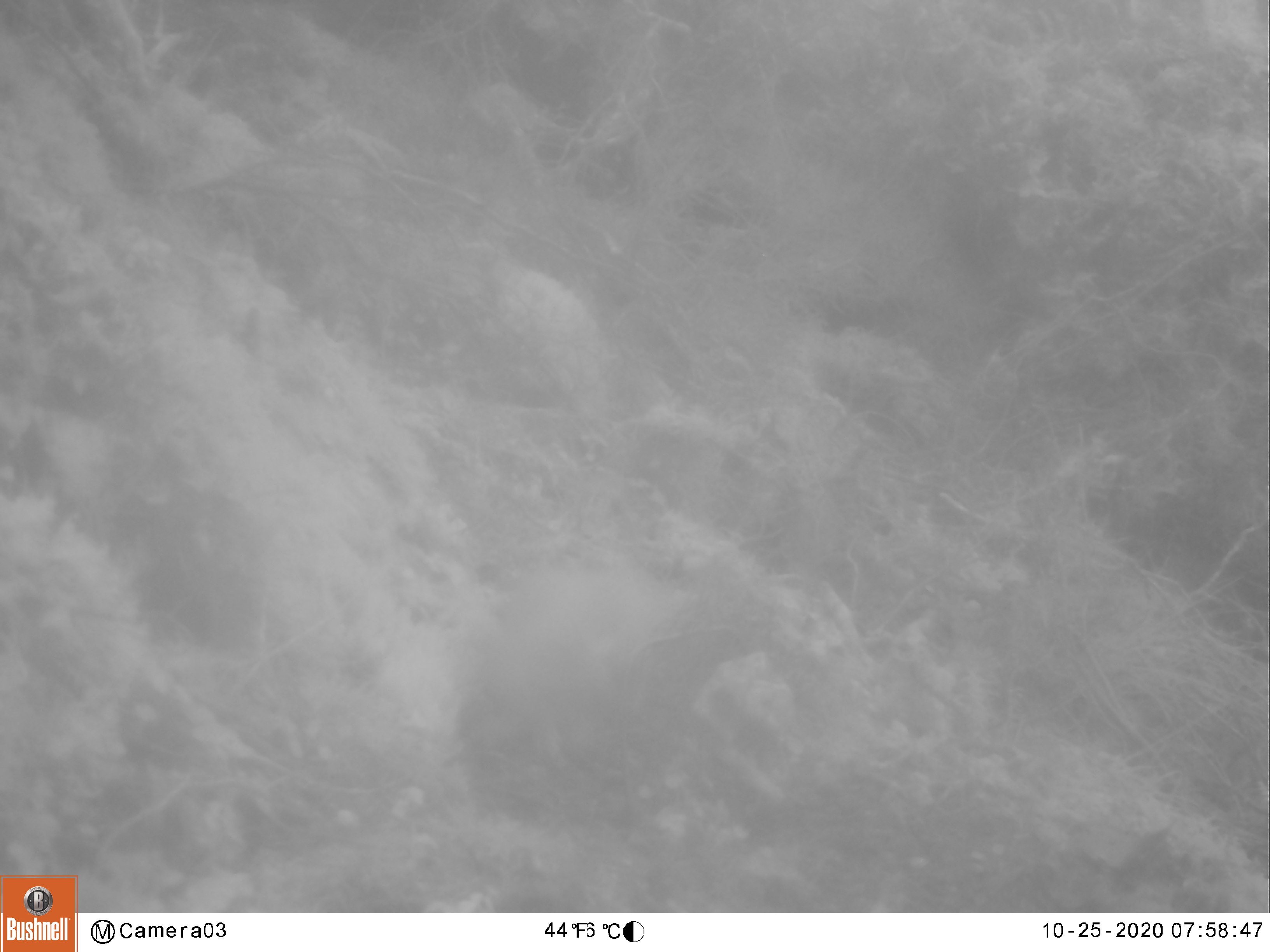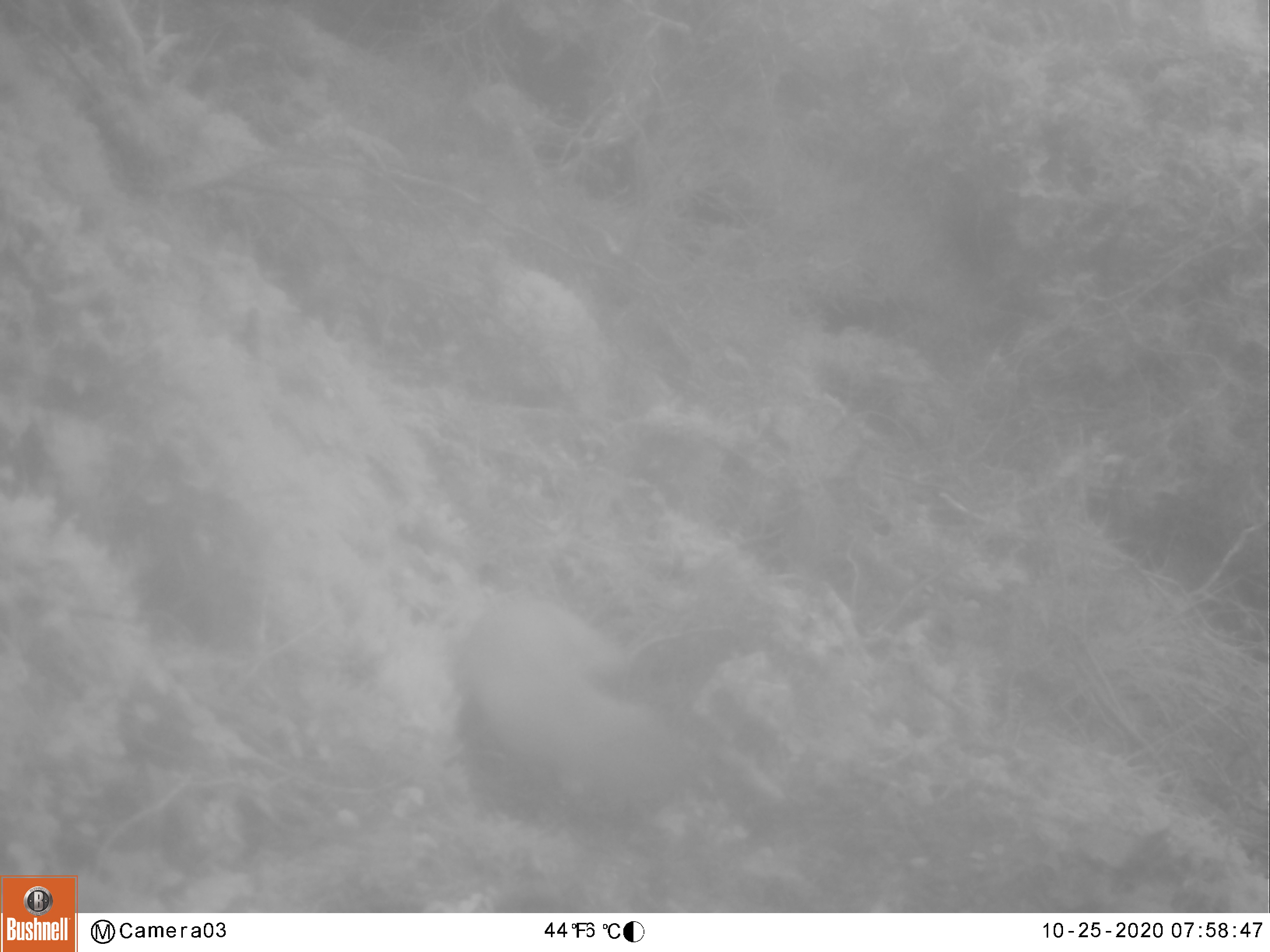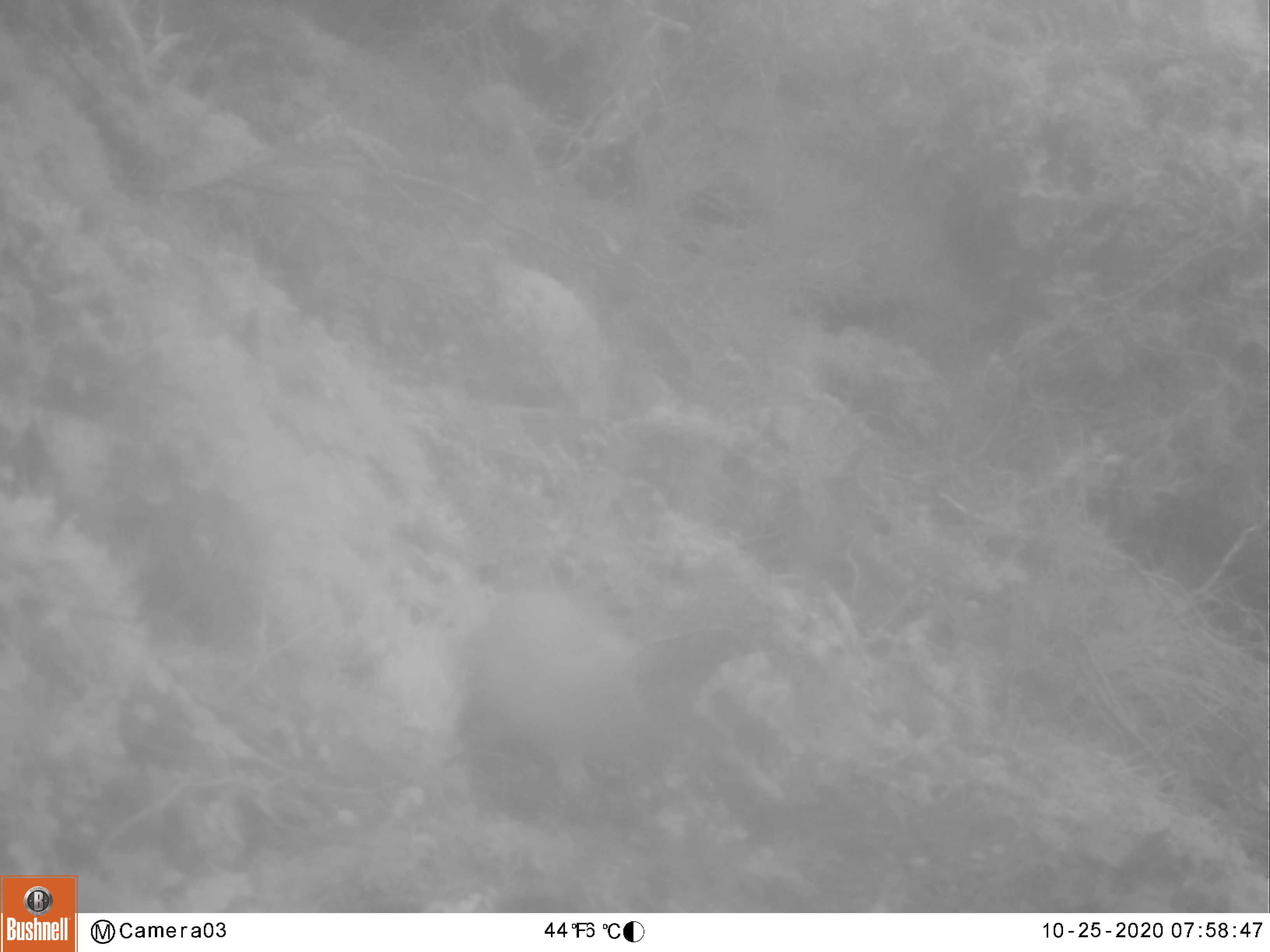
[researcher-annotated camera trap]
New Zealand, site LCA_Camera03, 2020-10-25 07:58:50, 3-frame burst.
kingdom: Animalia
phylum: Chordata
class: Mammalia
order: Carnivora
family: Mustelidae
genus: Mustela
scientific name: Mustela erminea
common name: stoat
Stoat (Mustela erminea).